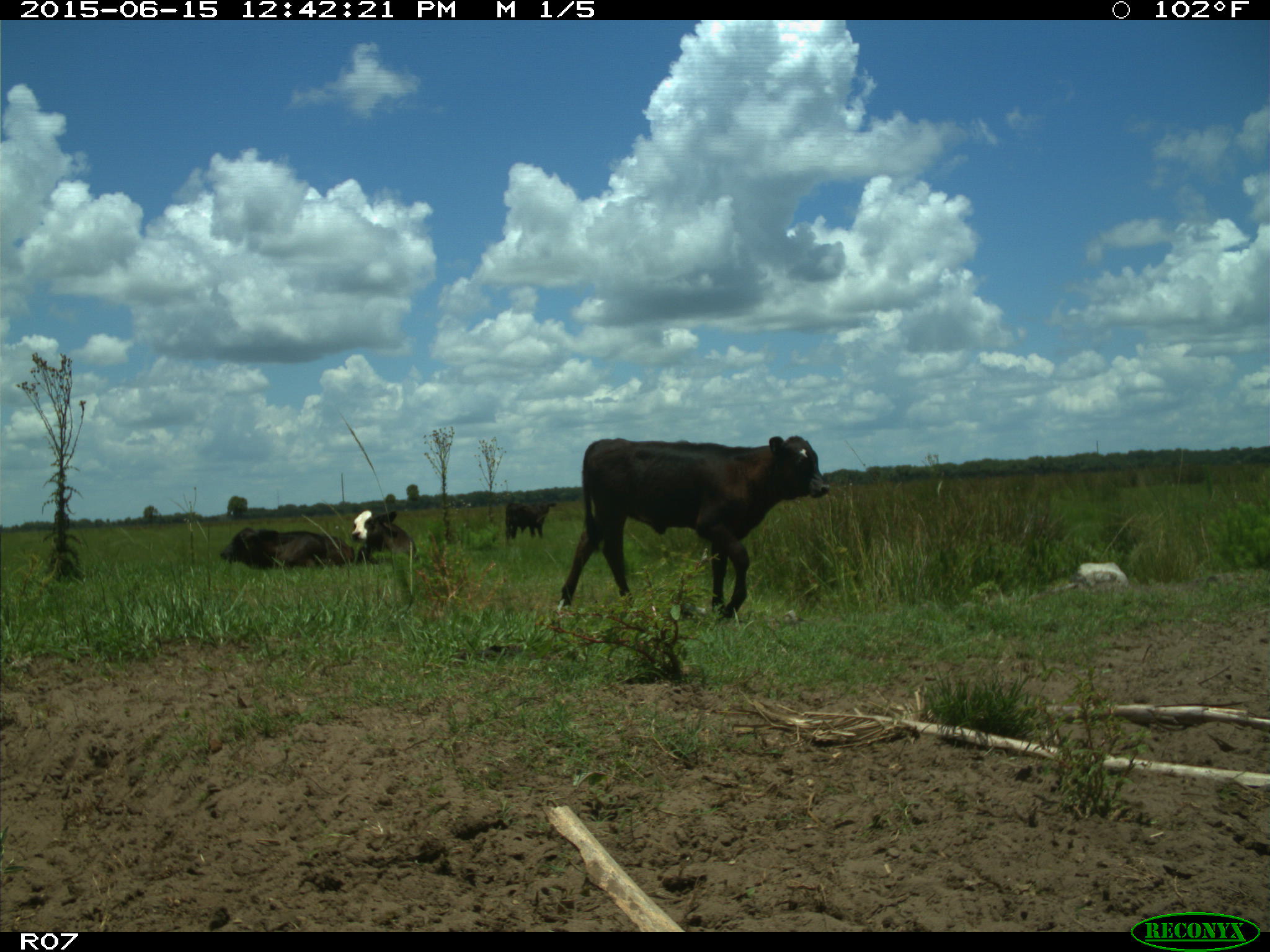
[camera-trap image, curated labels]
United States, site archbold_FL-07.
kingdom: Animalia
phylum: Chordata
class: Mammalia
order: Artiodactyla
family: Bovidae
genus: Bos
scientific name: Bos taurus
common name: domestic cow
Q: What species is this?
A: Bos taurus (domestic cow).